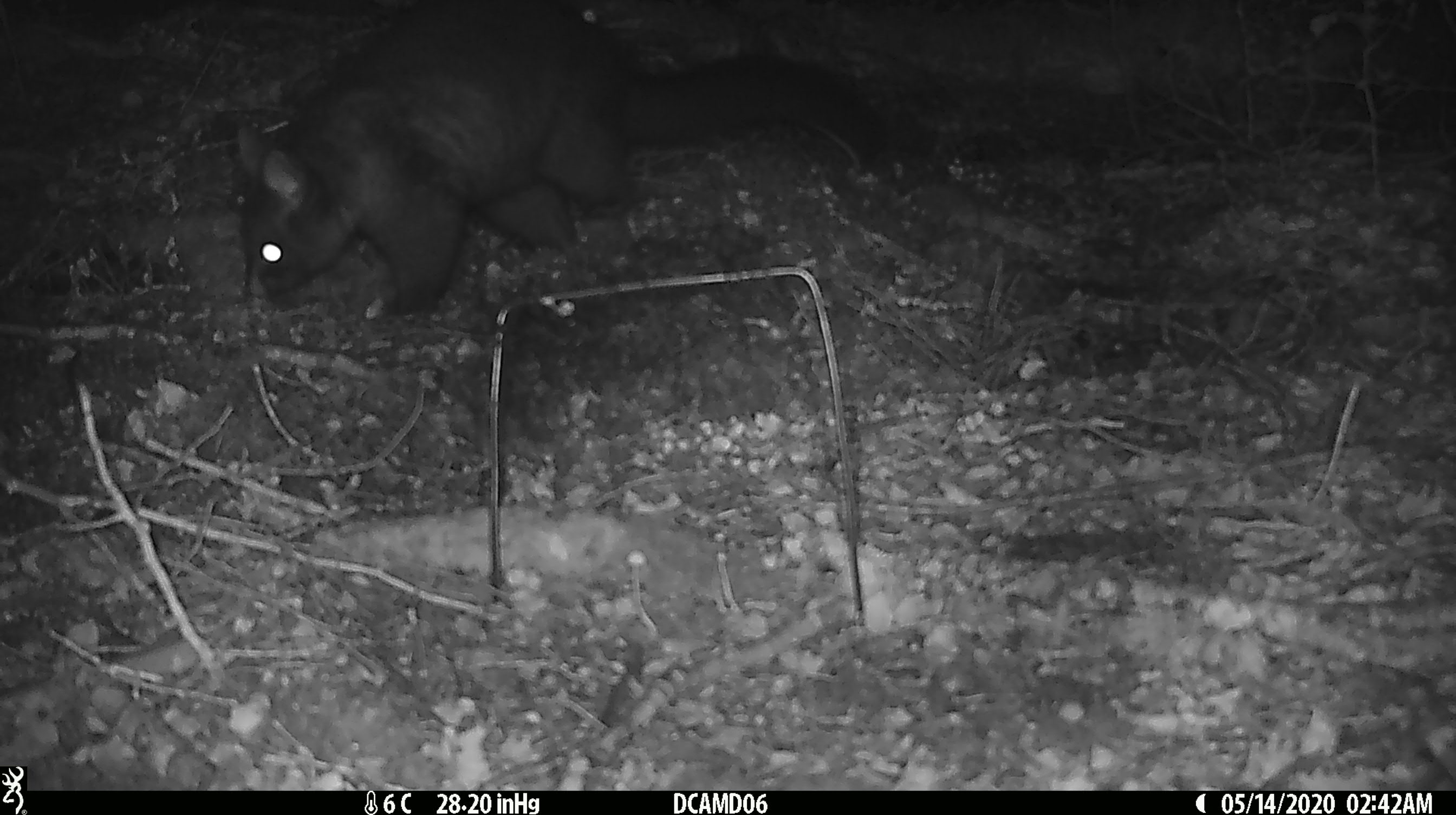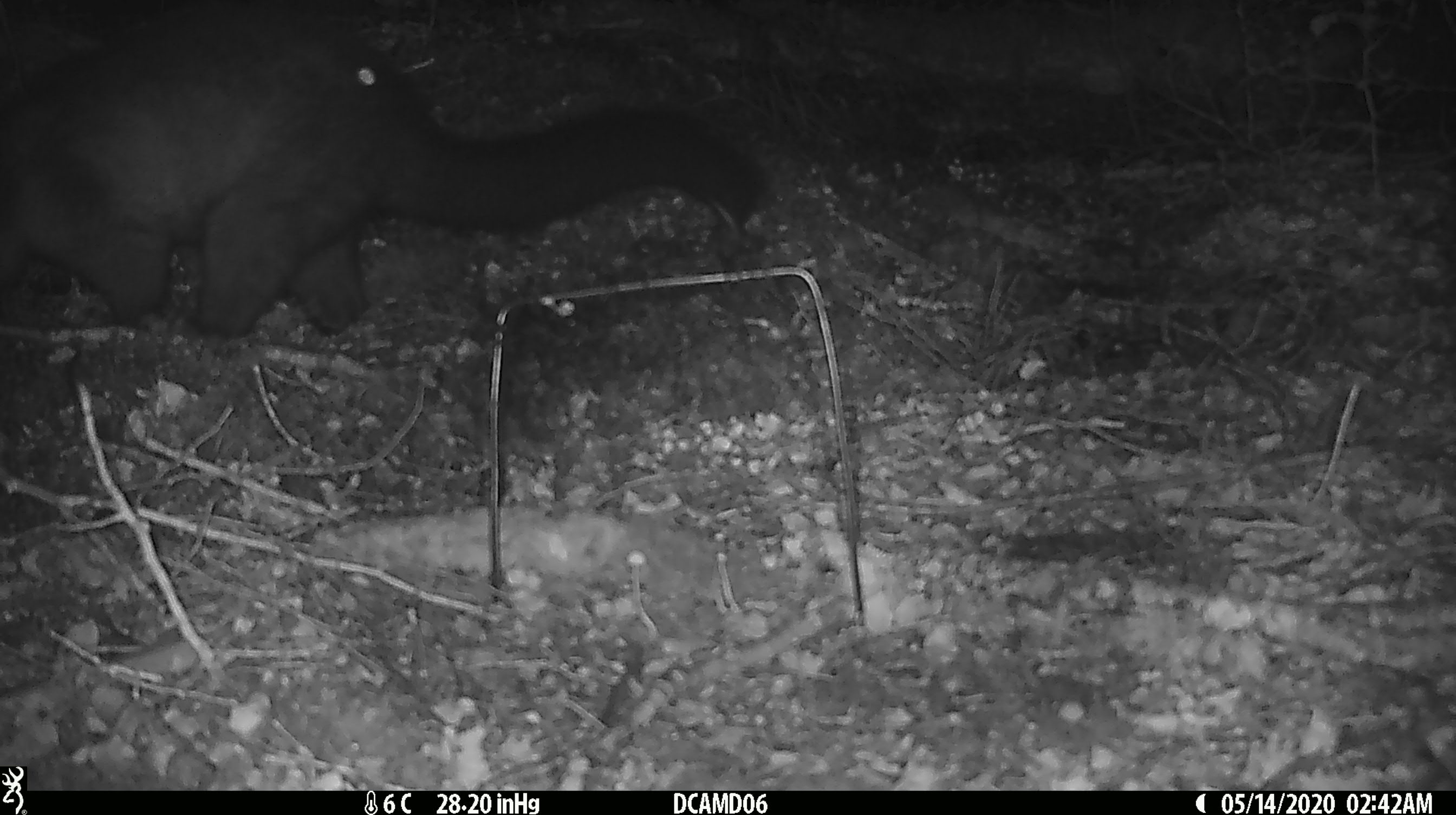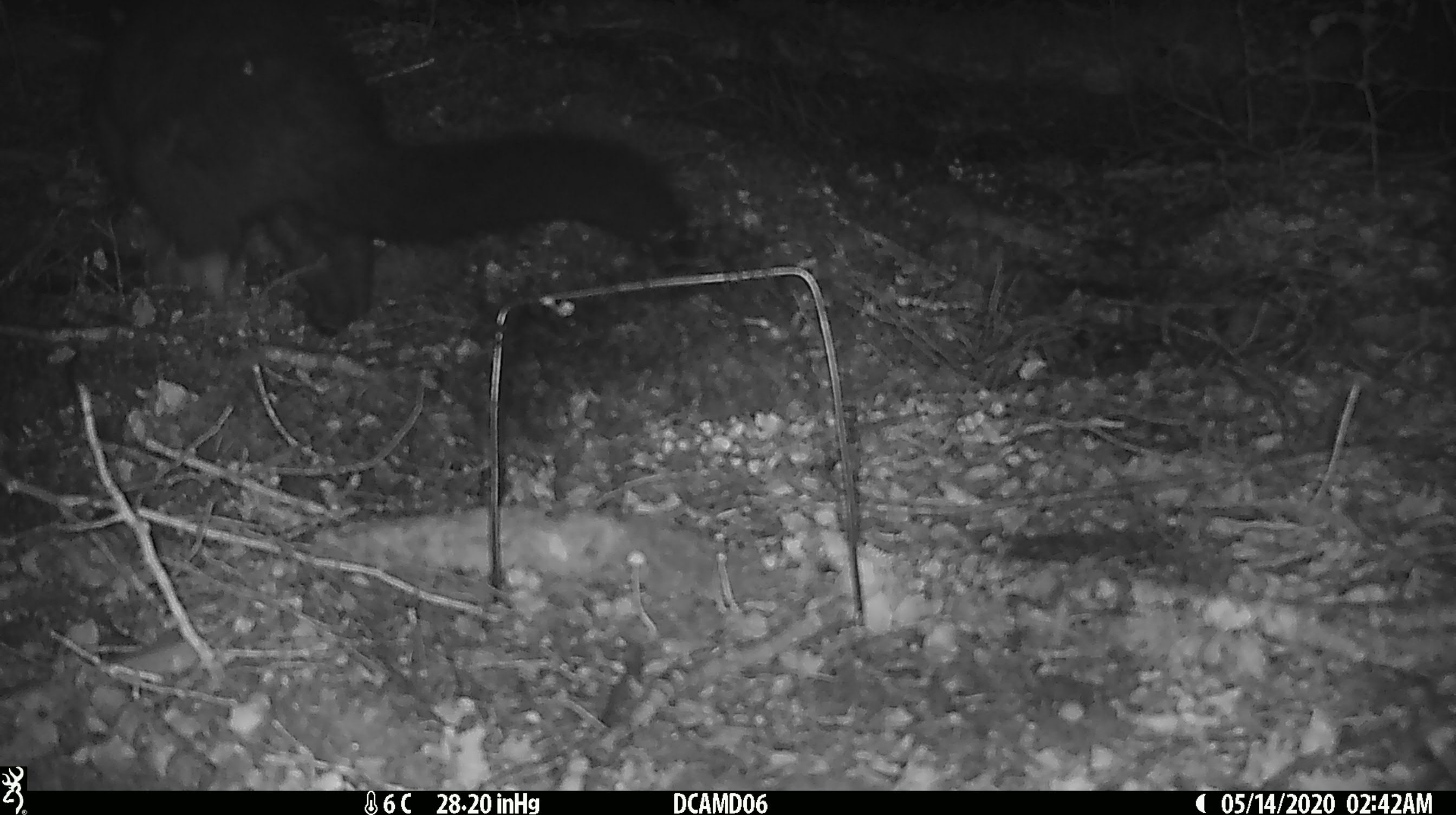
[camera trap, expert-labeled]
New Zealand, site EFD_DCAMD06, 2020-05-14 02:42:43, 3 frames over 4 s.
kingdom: Animalia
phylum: Chordata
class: Mammalia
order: Diprotodontia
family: Phalangeridae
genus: Trichosurus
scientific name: Trichosurus vulpecula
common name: common brushtail possum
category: possum